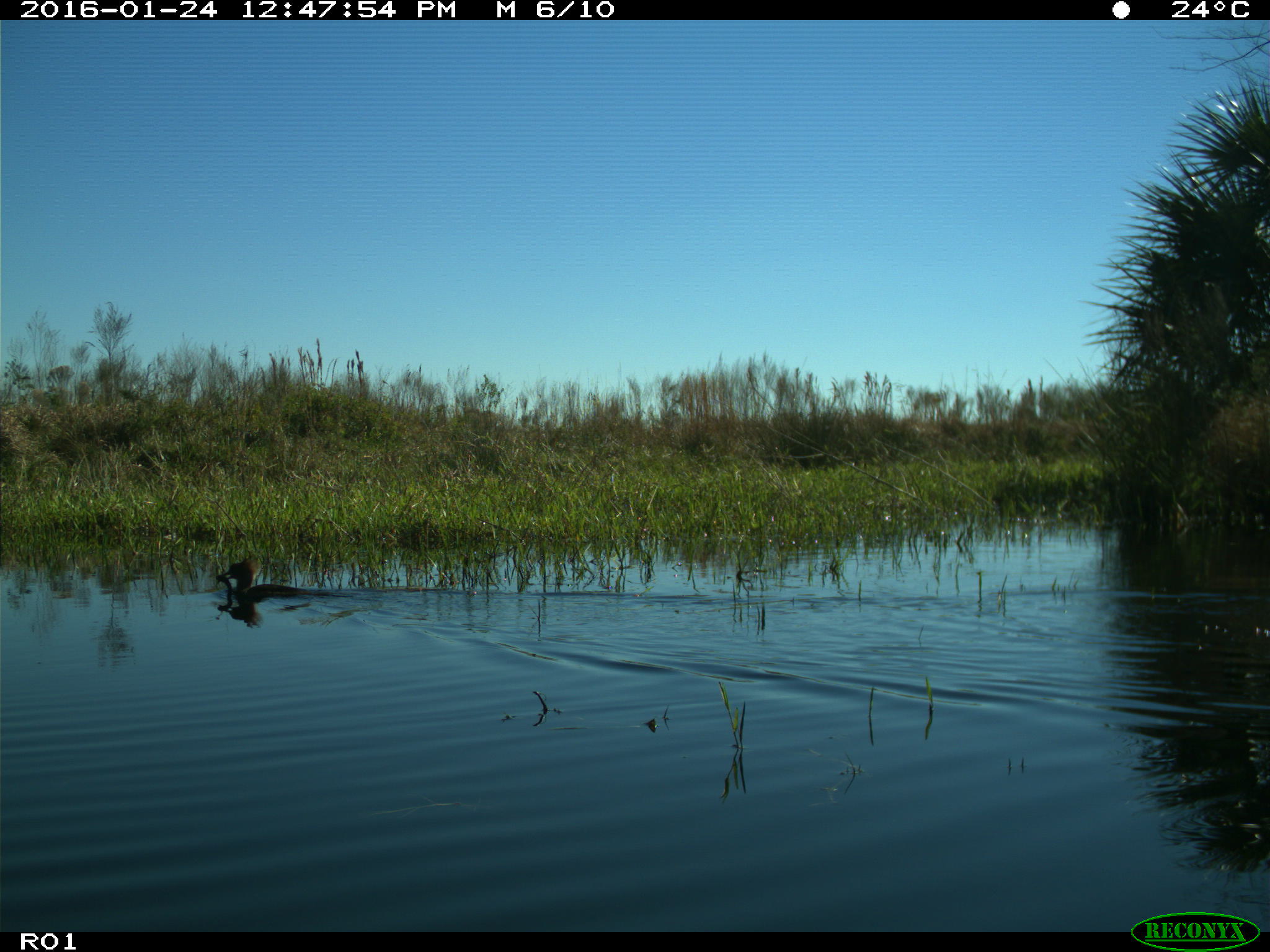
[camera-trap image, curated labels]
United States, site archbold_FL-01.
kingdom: Animalia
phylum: Chordata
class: Aves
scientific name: Aves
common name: birds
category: unidentified bird